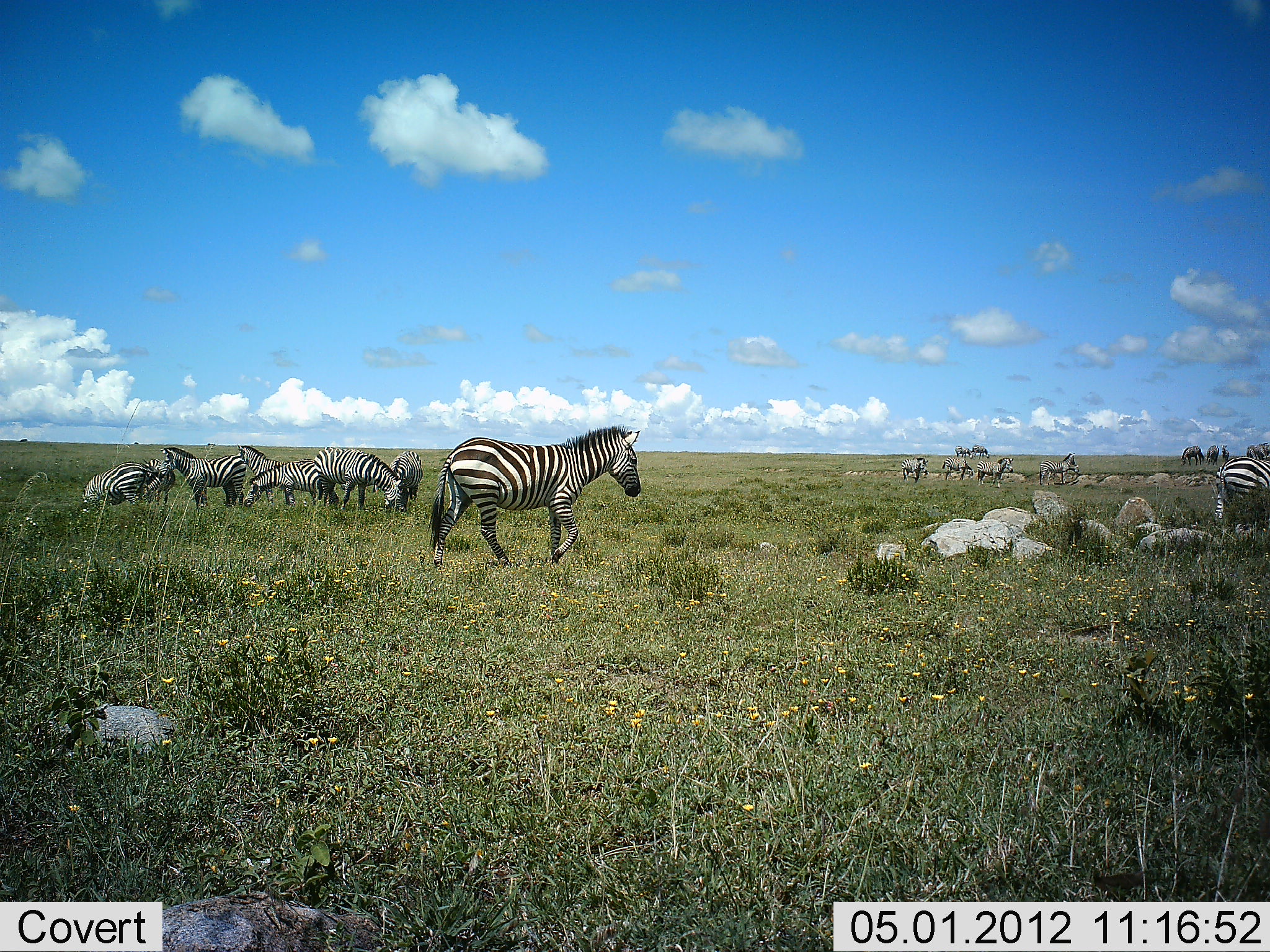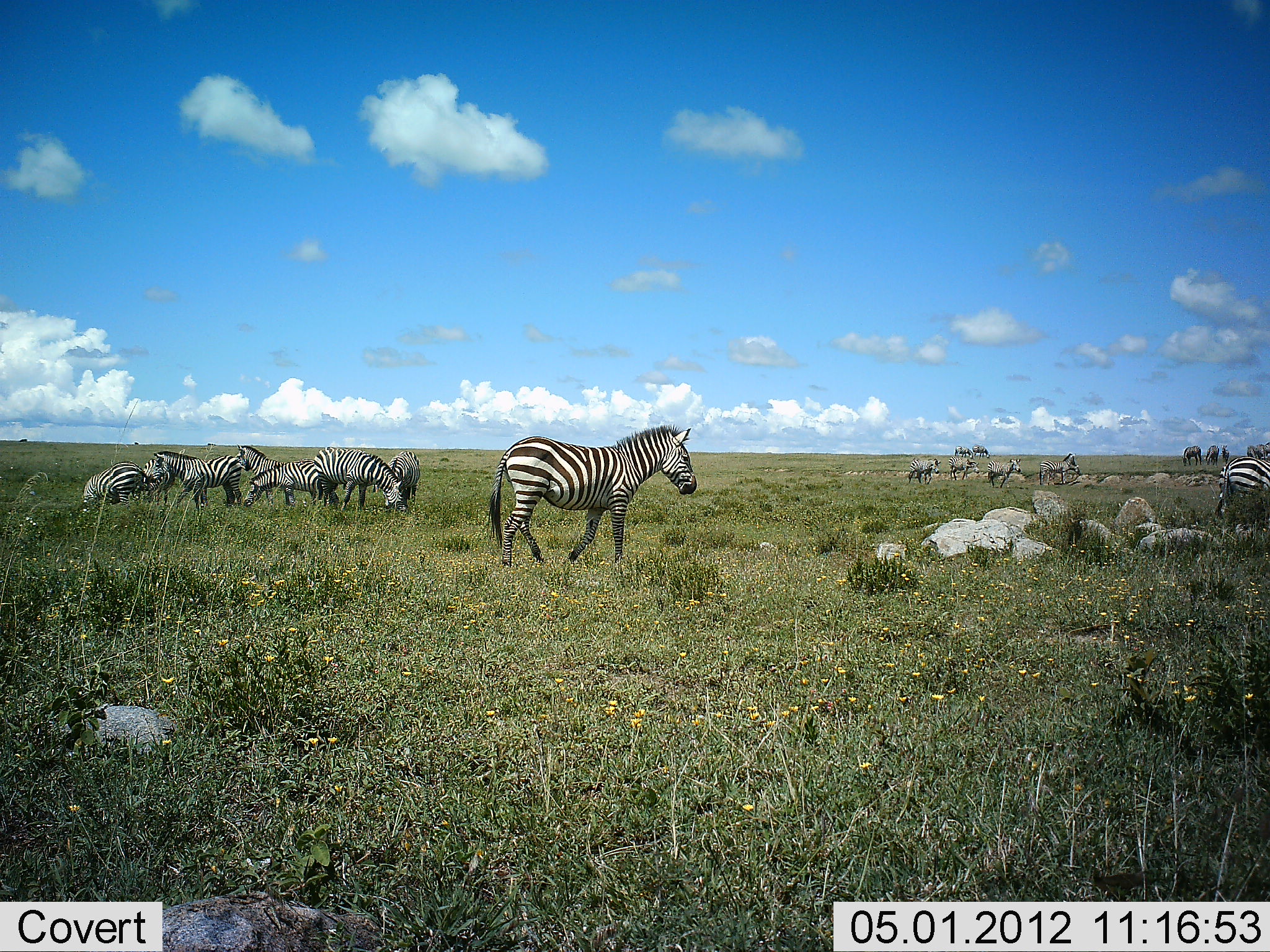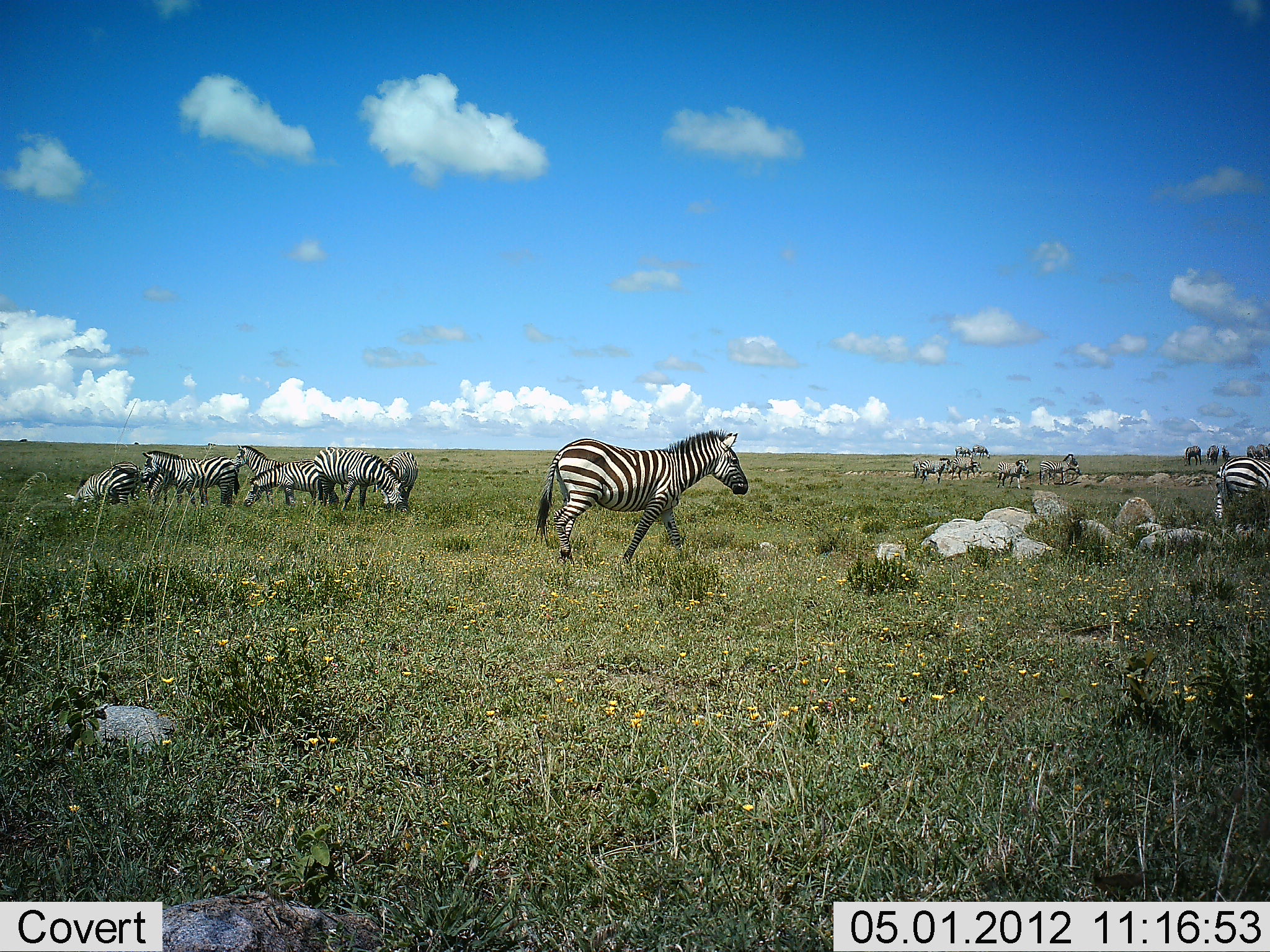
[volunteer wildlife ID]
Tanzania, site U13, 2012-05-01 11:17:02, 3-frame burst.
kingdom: Animalia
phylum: Chordata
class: Mammalia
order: Perissodactyla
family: Equidae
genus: Equus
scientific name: Equus quagga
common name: plains zebra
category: zebra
Zebra (plains zebra) (Equus quagga), count 11-50. Behavior (volunteer vote fractions): standing 64%, resting 0%, moving 80%, interacting 0%. Young present (vote fraction): 4%. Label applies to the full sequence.